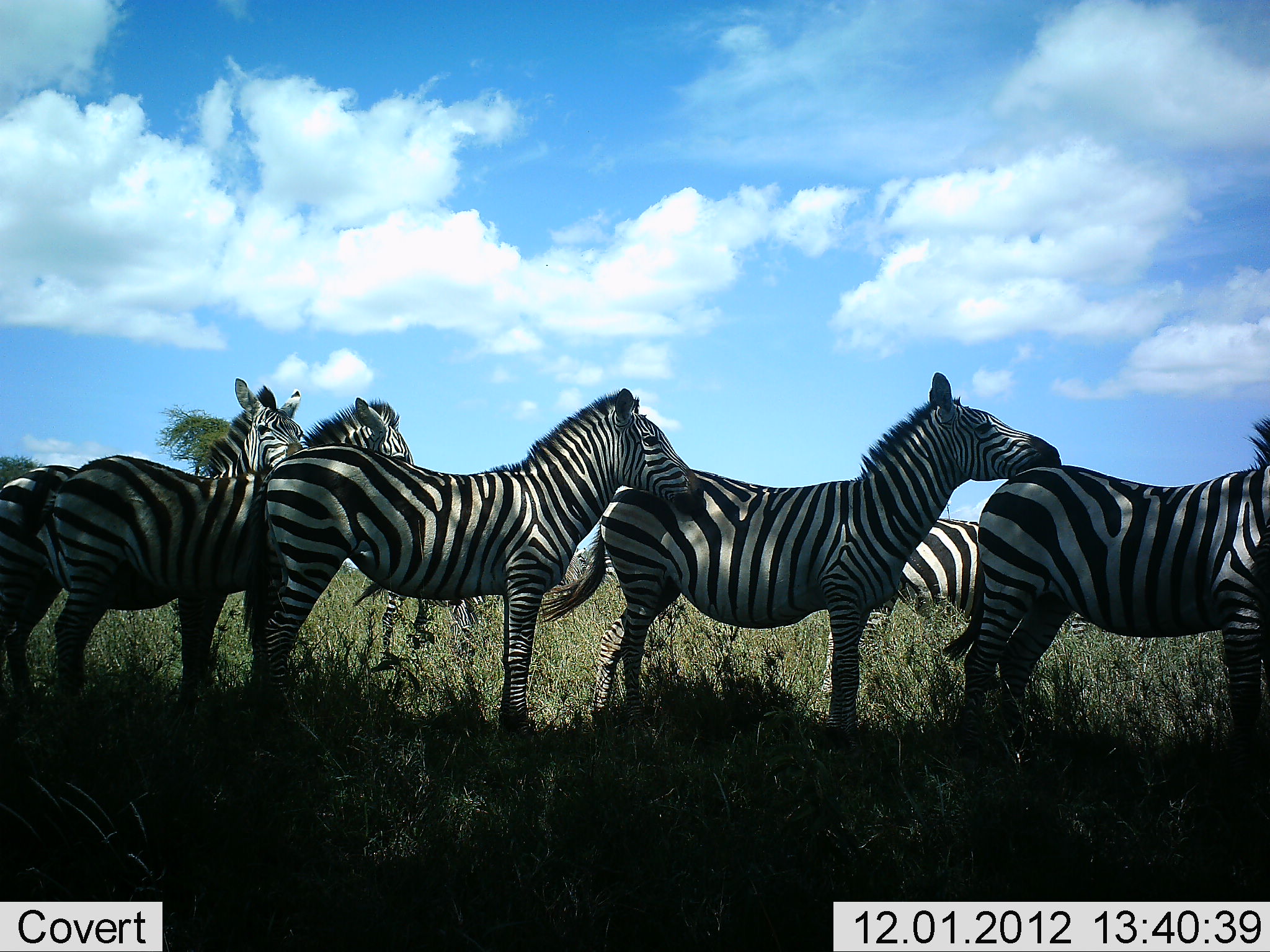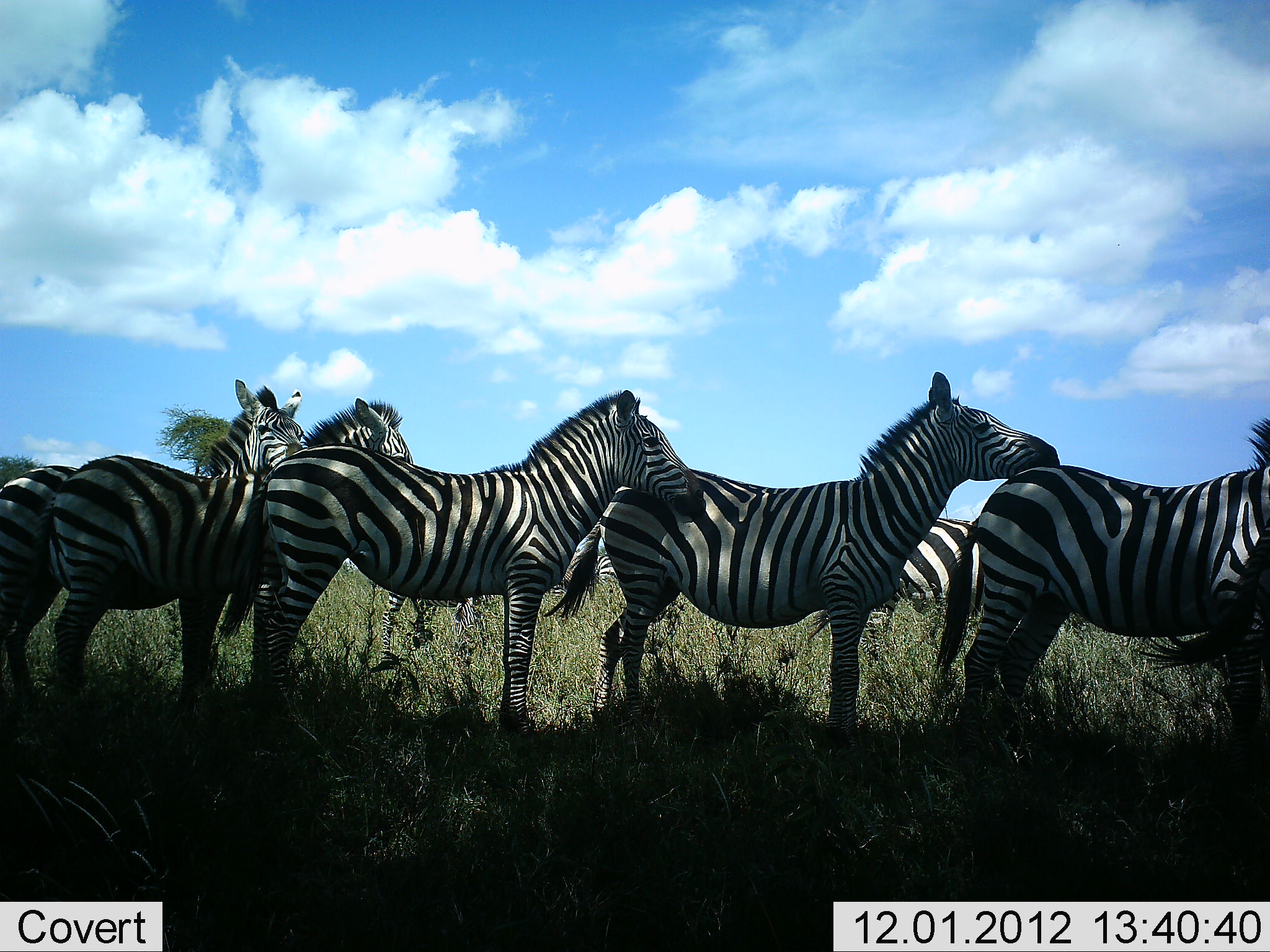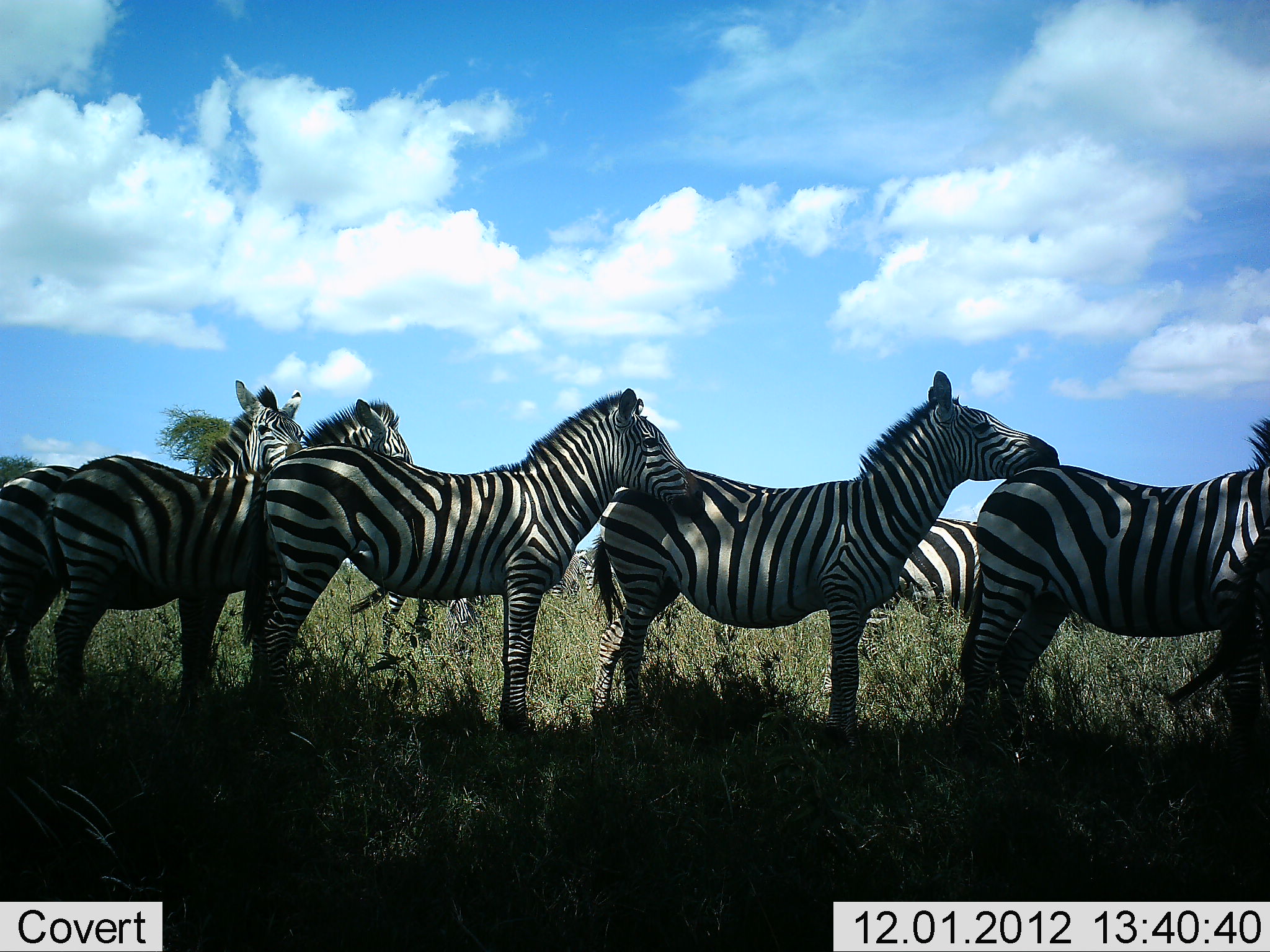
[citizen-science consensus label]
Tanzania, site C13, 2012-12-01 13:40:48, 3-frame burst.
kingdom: Animalia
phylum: Chordata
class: Mammalia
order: Perissodactyla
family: Equidae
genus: Equus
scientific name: Equus quagga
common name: plains zebra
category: zebra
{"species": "zebra (plains zebra) (Equus quagga)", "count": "7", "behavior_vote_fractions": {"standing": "100%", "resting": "10%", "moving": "0%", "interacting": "50%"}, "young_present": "0%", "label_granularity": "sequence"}